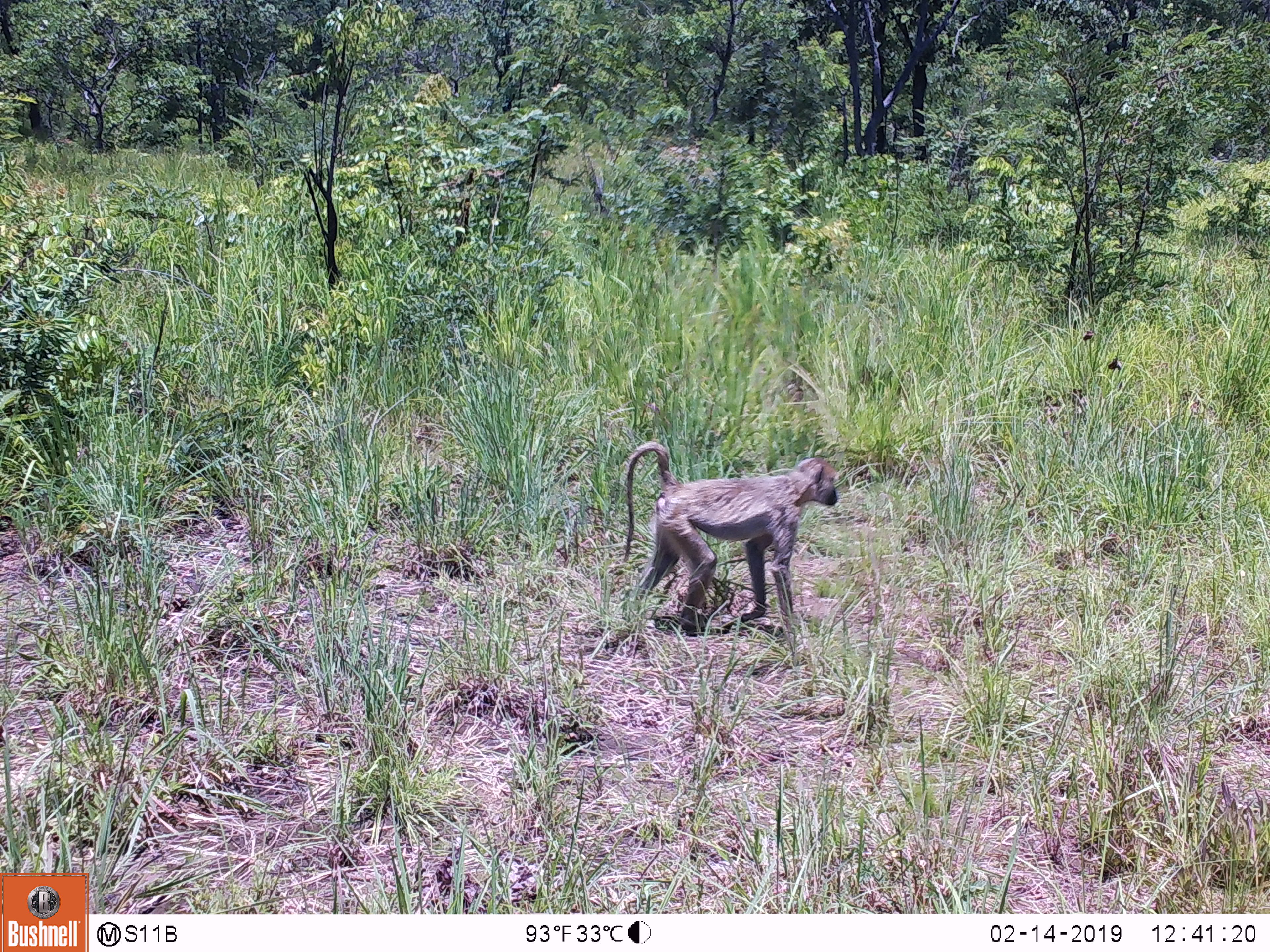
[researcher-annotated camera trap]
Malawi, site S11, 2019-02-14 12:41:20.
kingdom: Animalia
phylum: Chordata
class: Mammalia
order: Primates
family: Cercopithecidae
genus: Papio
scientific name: Papio cynocephalus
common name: yellow baboon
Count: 1.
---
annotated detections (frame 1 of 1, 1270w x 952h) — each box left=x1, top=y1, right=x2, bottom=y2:
yellow baboon: left=617, top=435, right=853, bottom=657